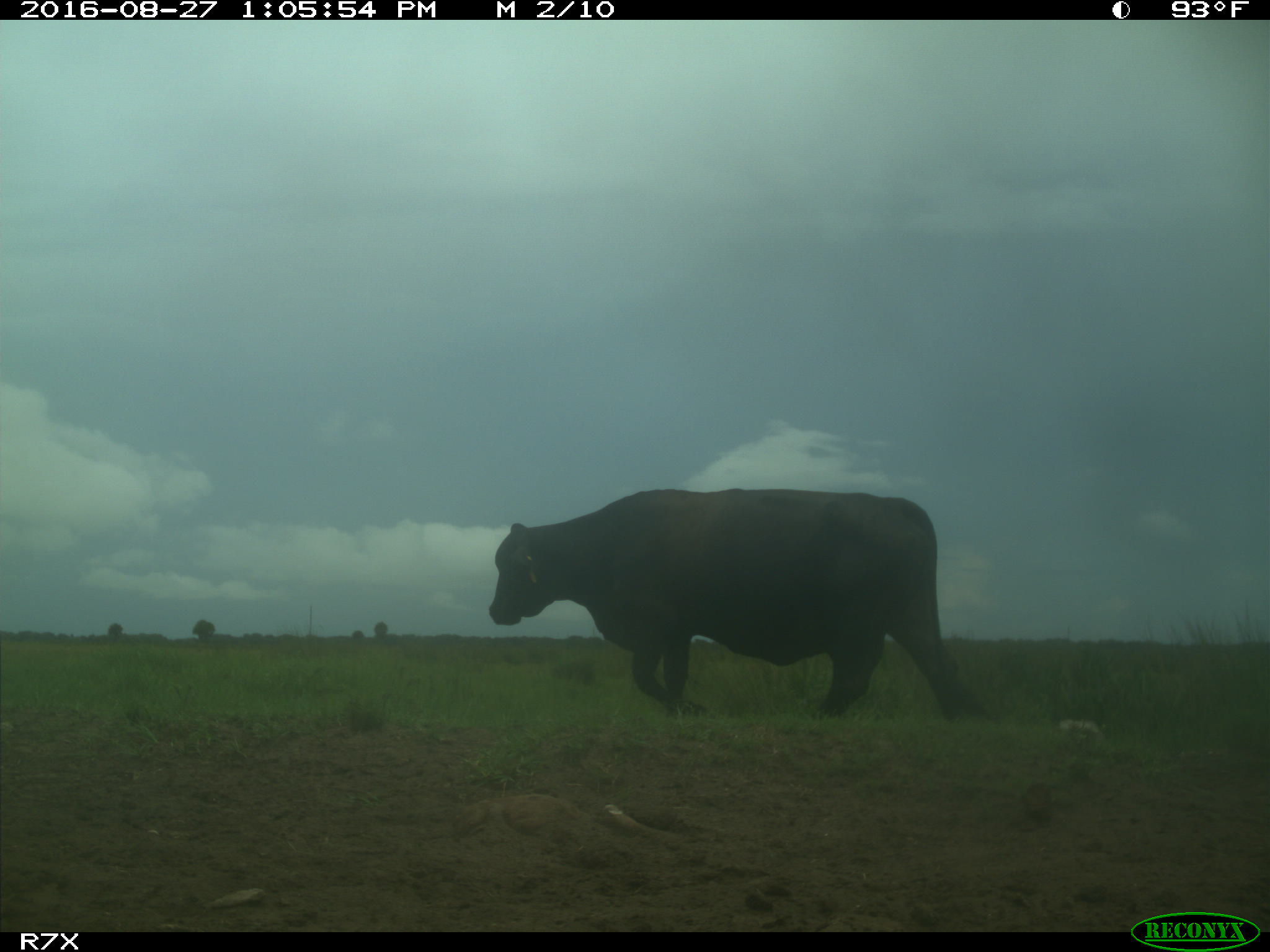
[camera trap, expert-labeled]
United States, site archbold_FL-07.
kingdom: Animalia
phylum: Chordata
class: Mammalia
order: Artiodactyla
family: Bovidae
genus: Bos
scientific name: Bos taurus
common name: domestic cow